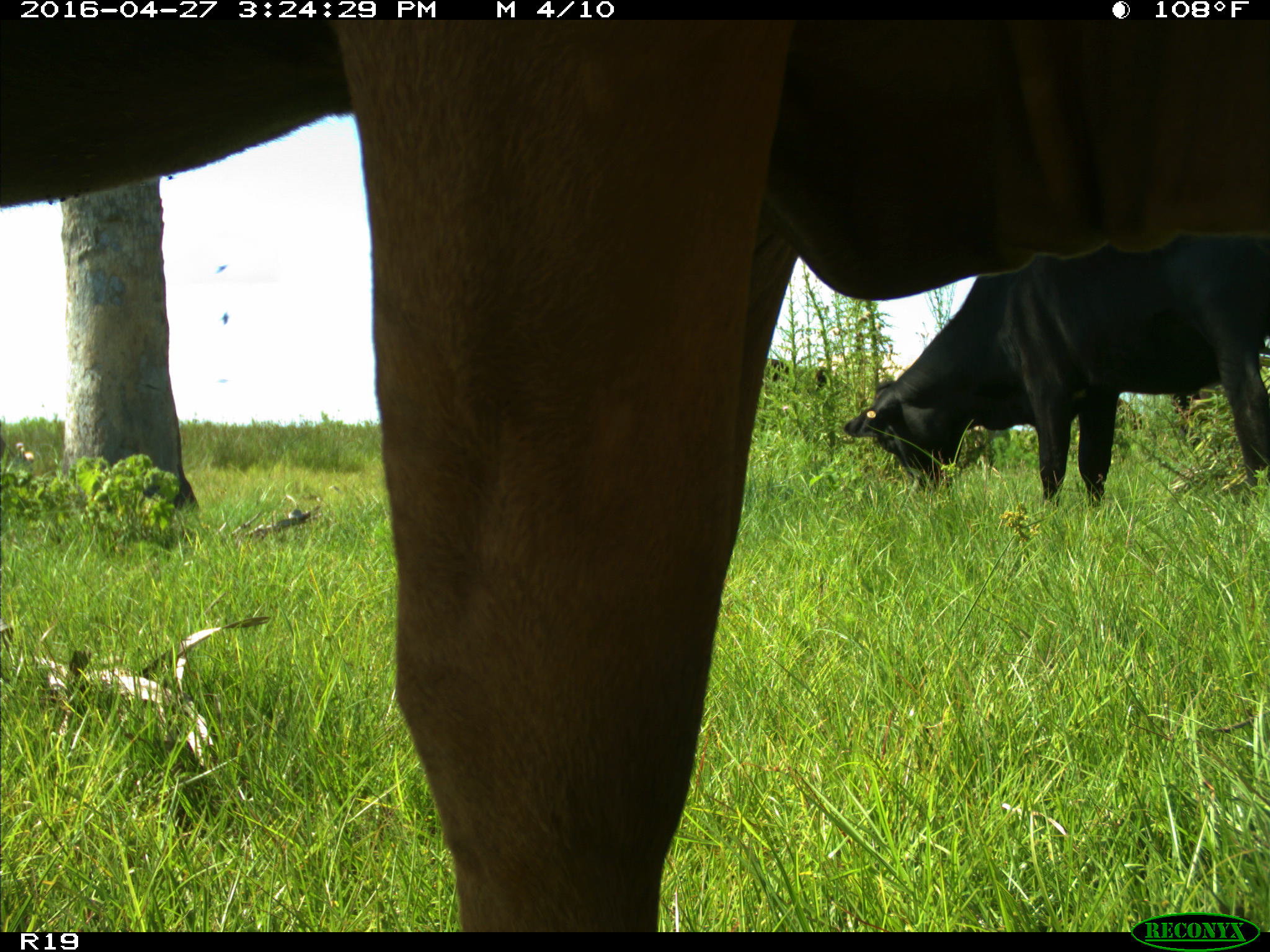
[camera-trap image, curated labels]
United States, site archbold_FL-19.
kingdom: Animalia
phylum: Chordata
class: Mammalia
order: Artiodactyla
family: Bovidae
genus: Bos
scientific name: Bos taurus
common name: domestic cow